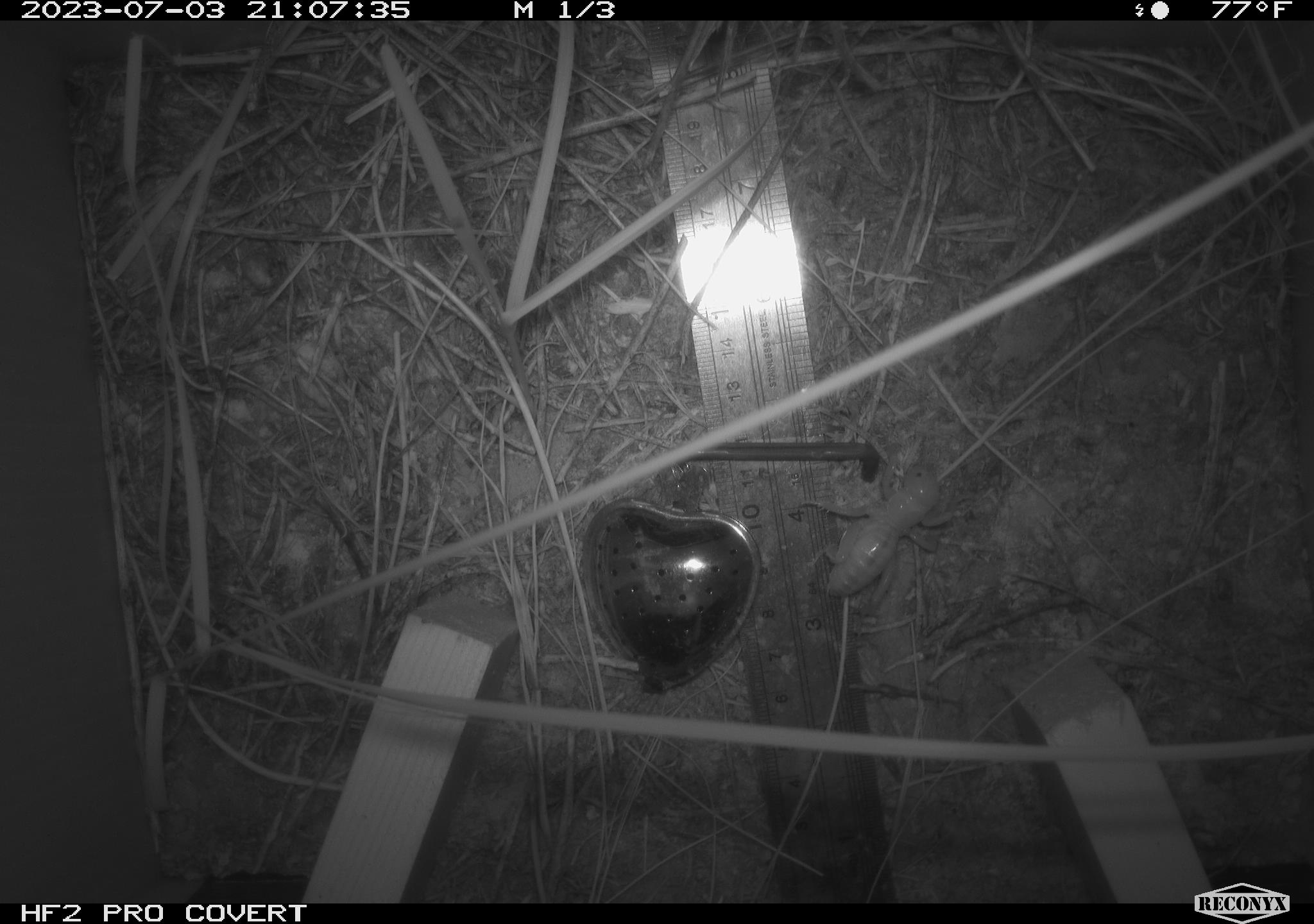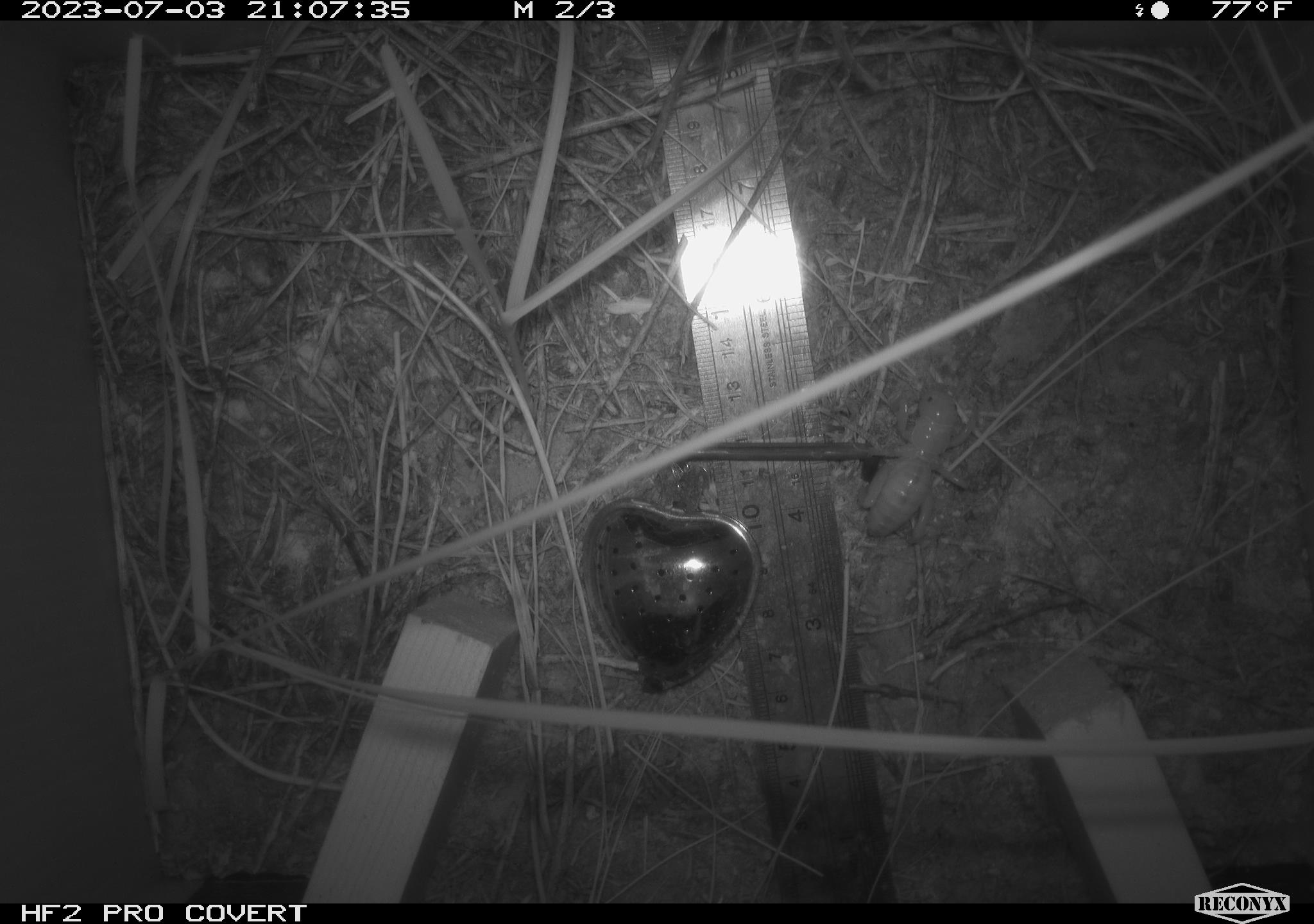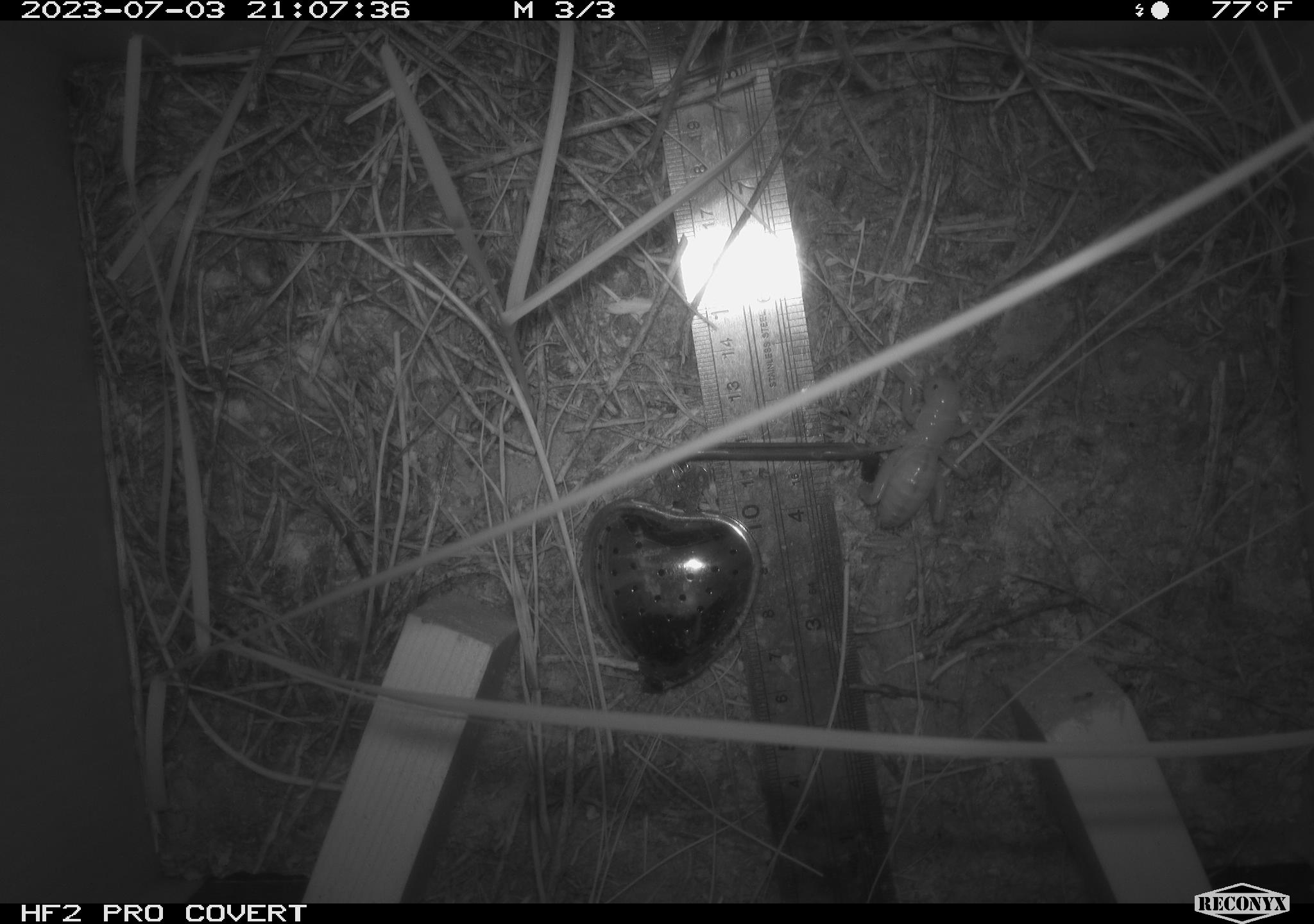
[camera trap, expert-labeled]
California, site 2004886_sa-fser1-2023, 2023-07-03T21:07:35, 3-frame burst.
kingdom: Animalia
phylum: Arthropoda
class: Insecta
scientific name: Insecta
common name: insect